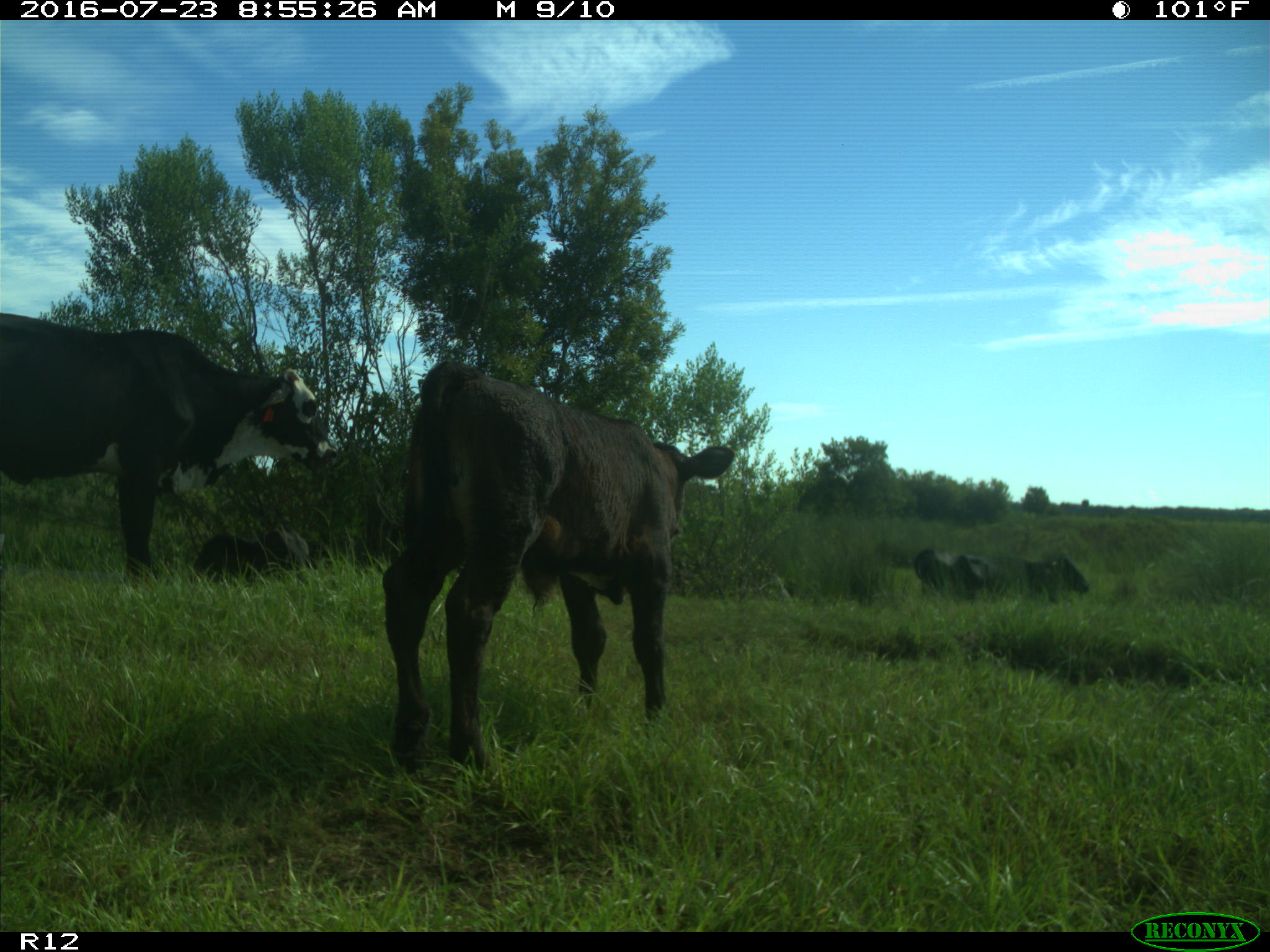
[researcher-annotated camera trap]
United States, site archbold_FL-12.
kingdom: Animalia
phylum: Chordata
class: Mammalia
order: Artiodactyla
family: Bovidae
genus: Bos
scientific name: Bos taurus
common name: domestic cow